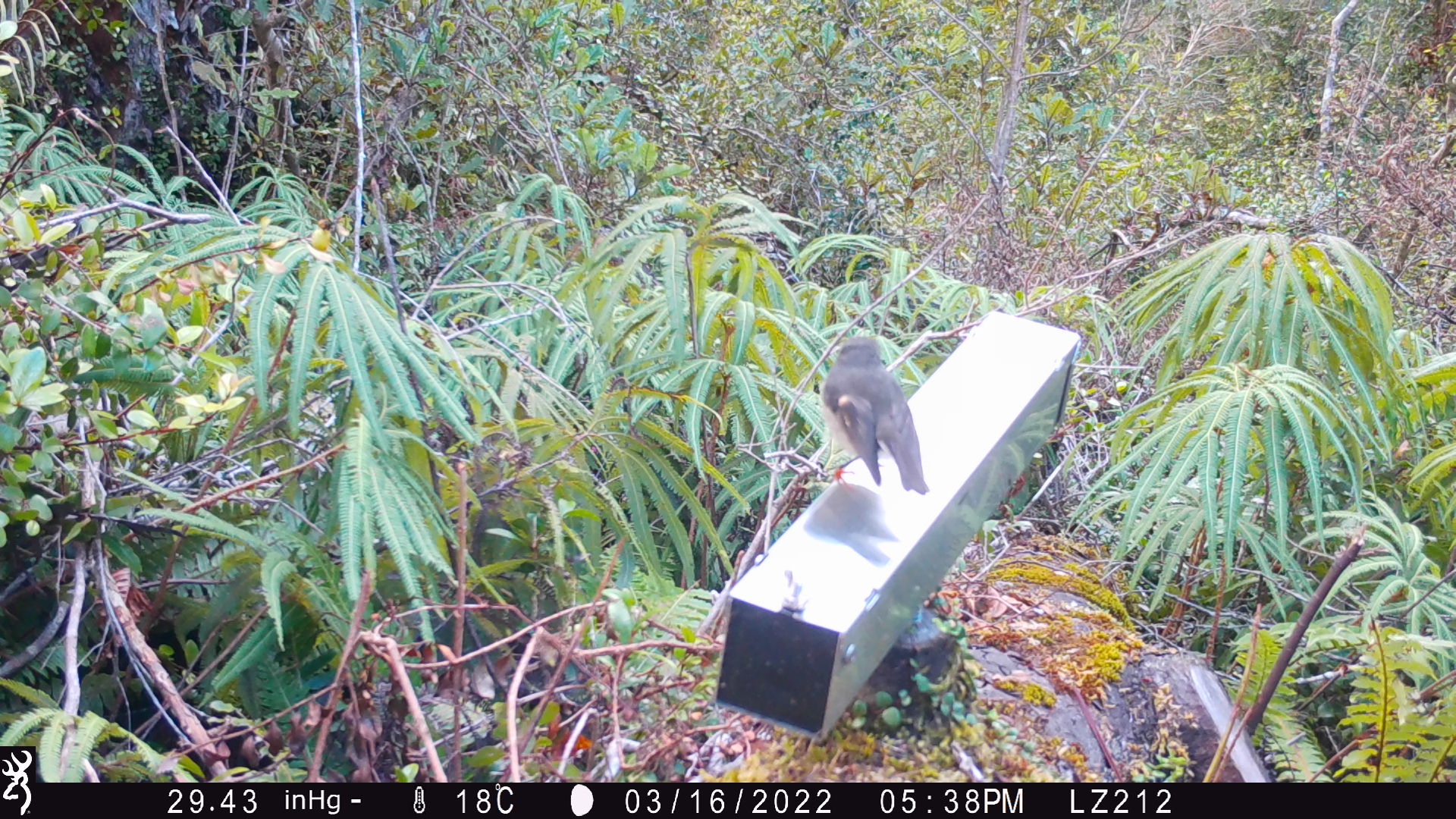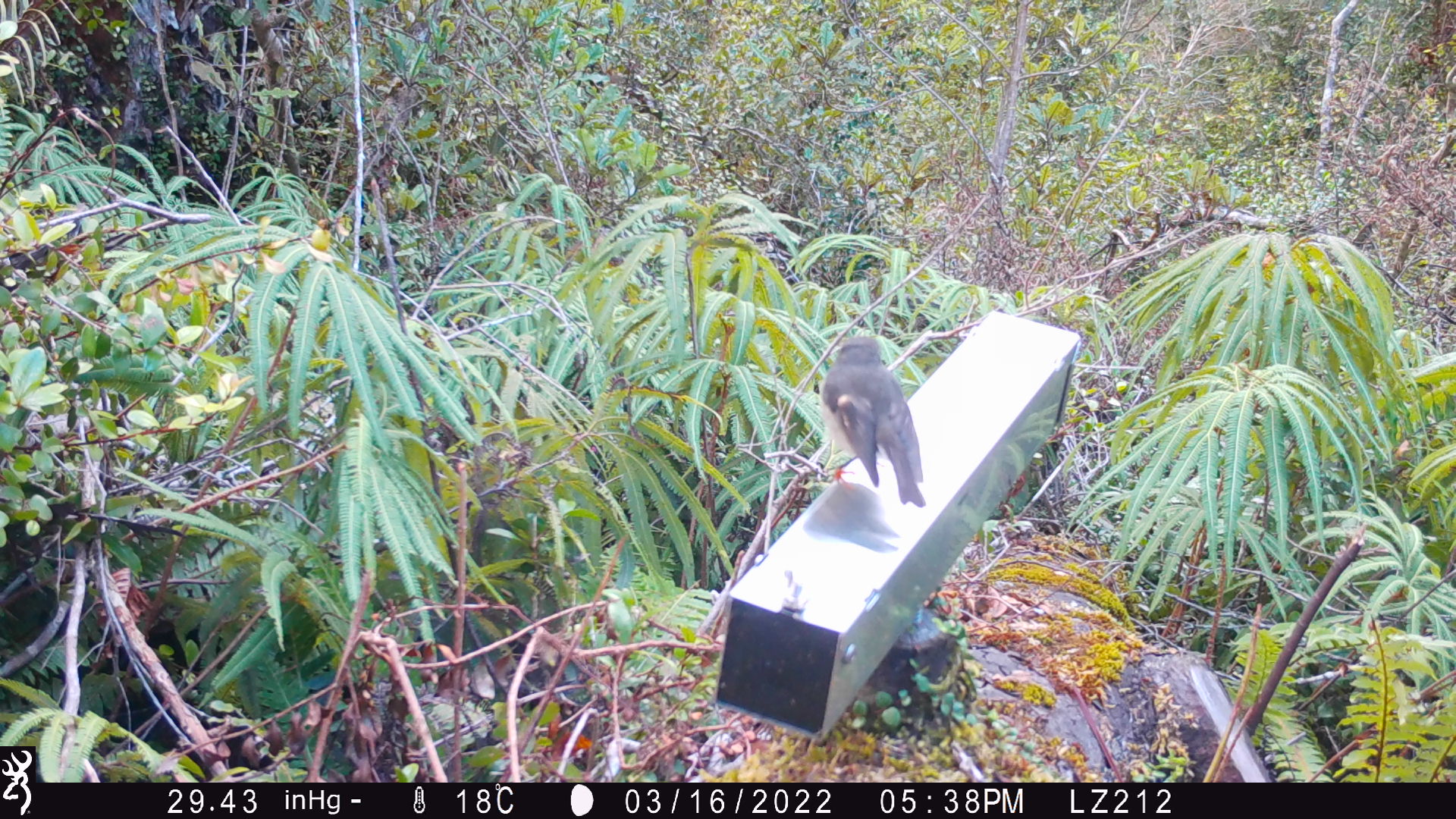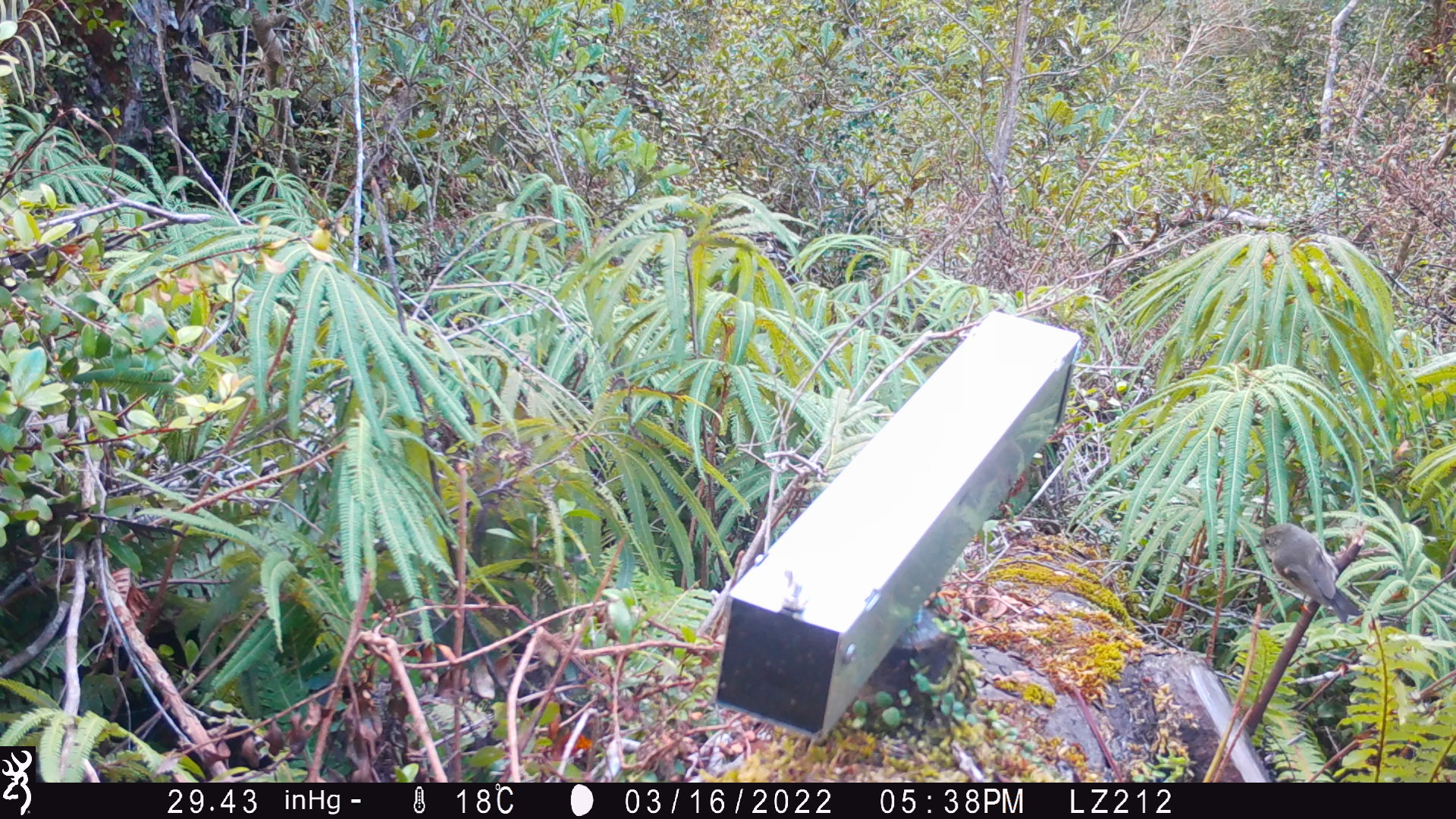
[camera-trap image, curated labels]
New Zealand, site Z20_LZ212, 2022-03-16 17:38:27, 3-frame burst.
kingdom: Animalia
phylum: Chordata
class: Aves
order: Passeriformes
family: Petroicidae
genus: Petroica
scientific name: Petroica macrocephala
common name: tomtit